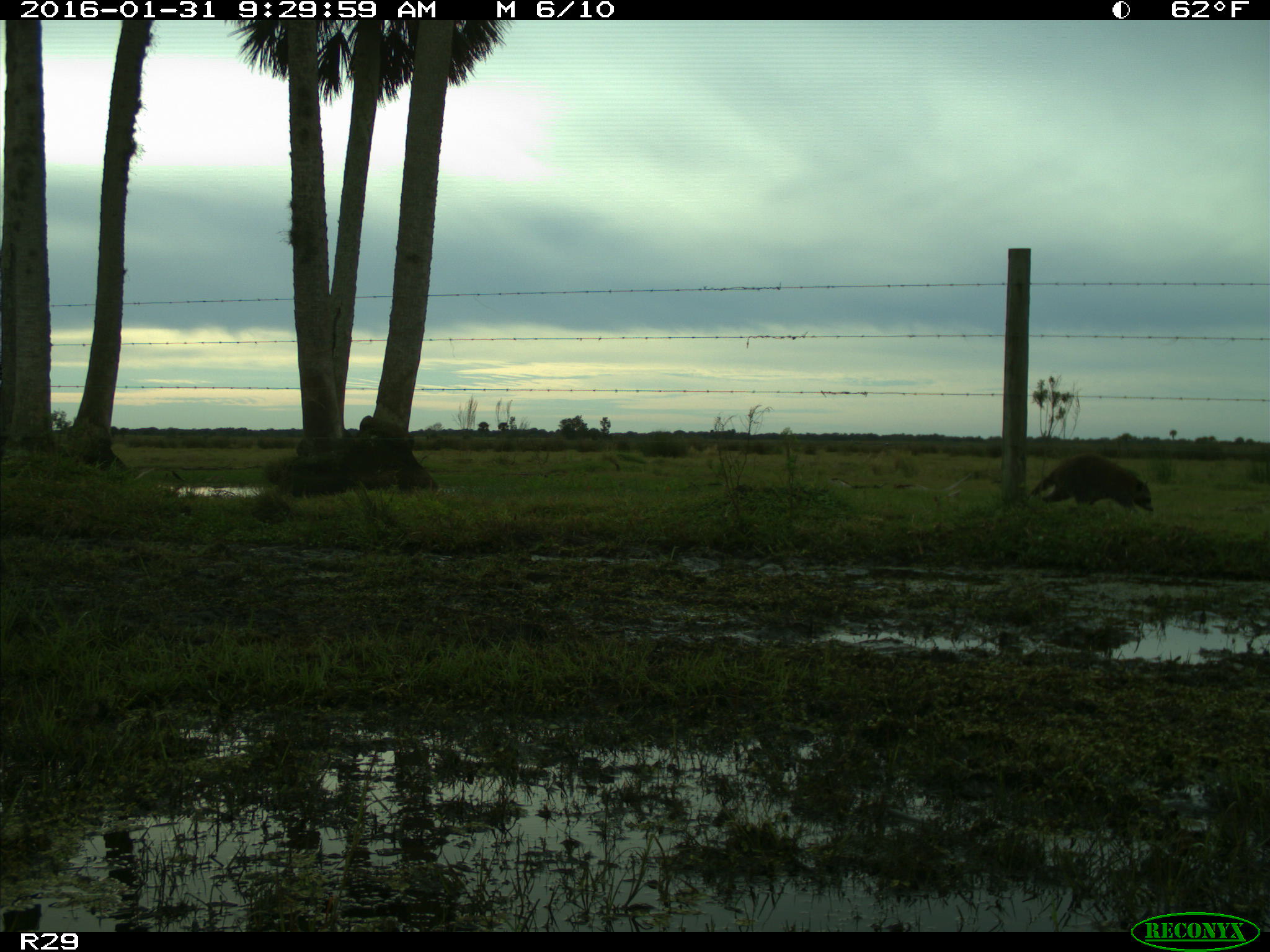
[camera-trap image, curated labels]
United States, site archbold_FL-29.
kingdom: Animalia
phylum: Chordata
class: Mammalia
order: Carnivora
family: Procyonidae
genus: Procyon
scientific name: Procyon lotor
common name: common raccoon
Procyon lotor (common raccoon).